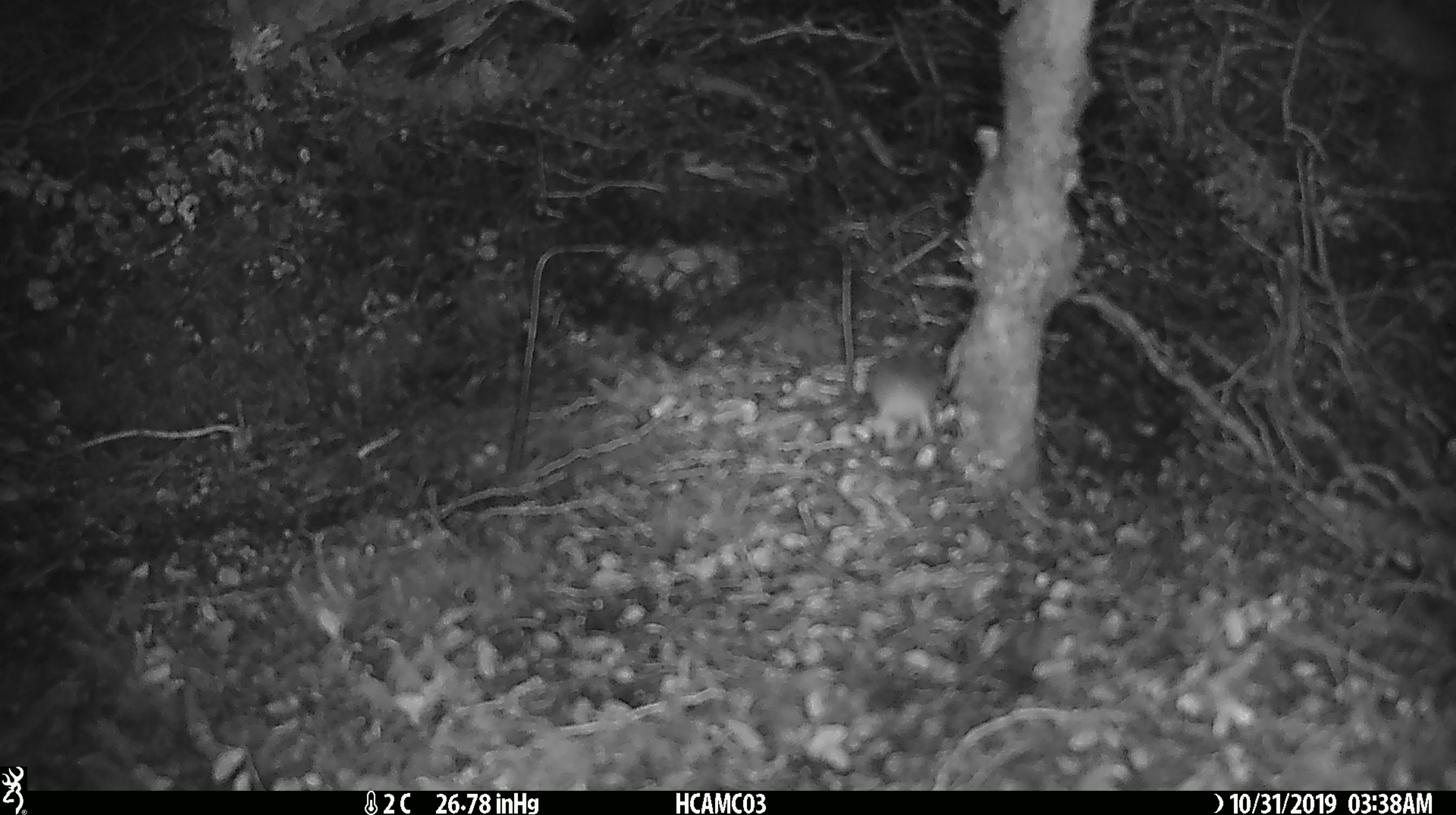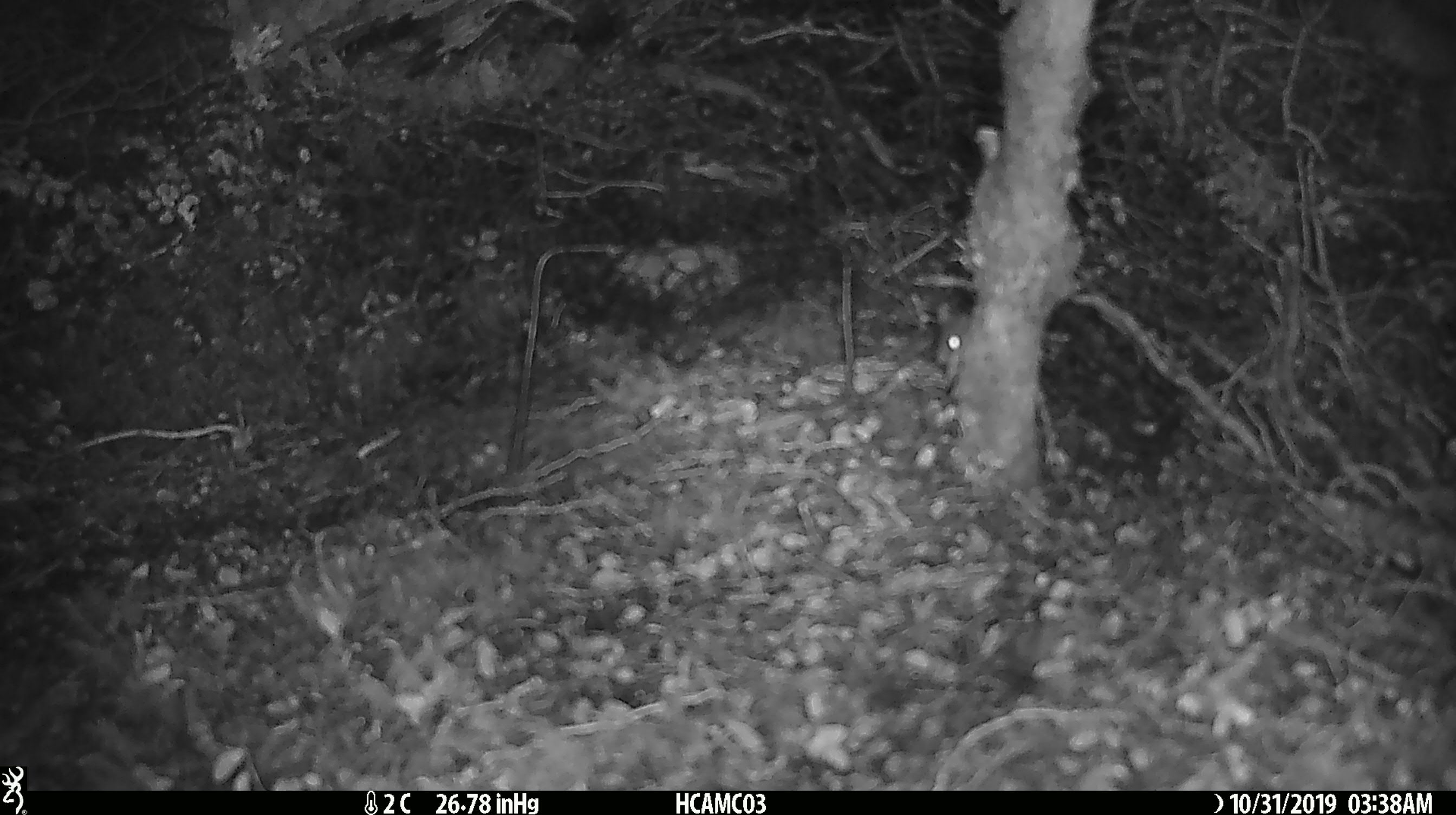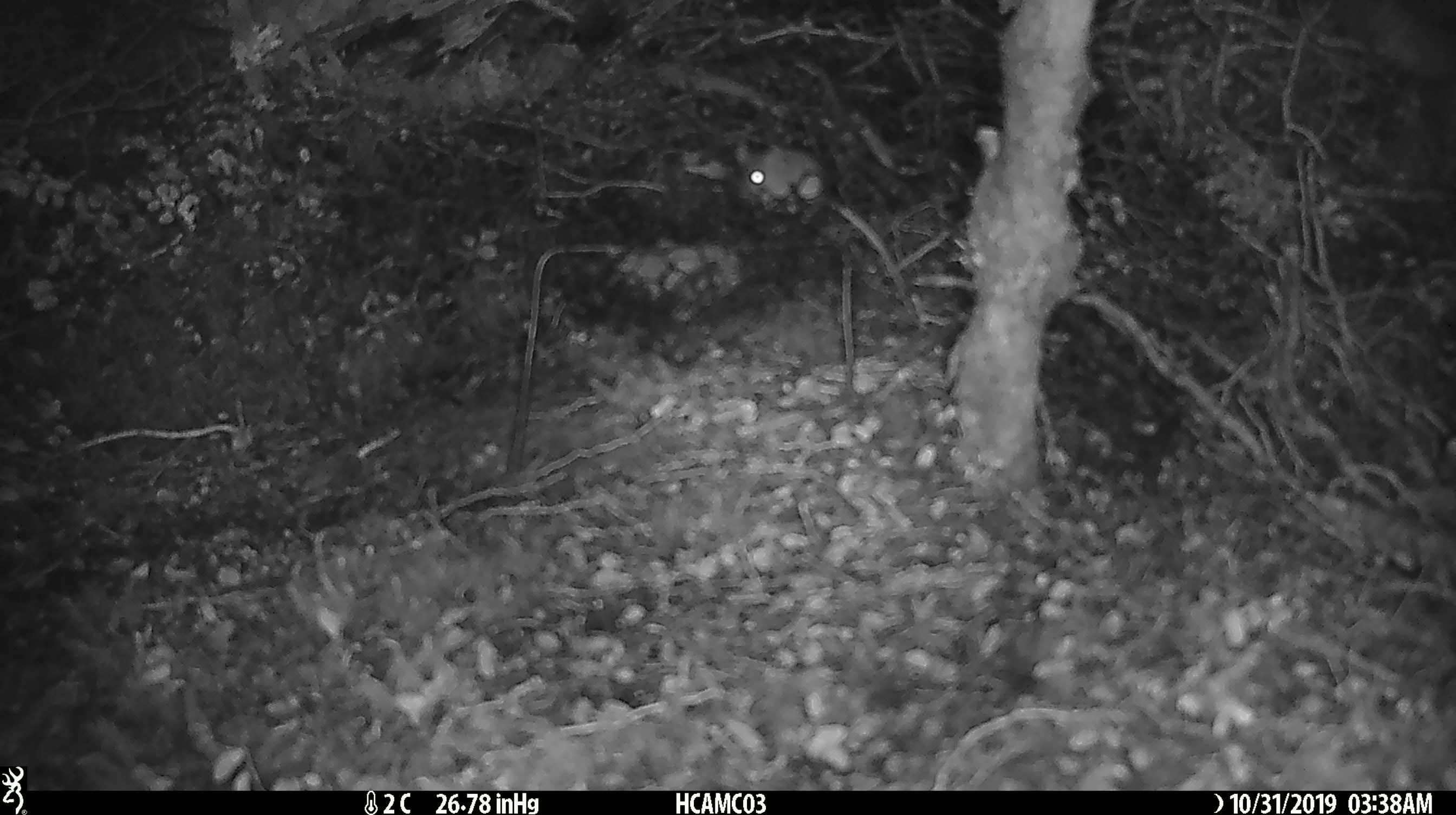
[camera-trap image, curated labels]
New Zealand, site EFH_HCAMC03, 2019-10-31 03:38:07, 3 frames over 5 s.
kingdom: Animalia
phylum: Chordata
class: Mammalia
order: Rodentia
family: Muridae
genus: Mus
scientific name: Mus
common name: mouse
Mouse (Mus).